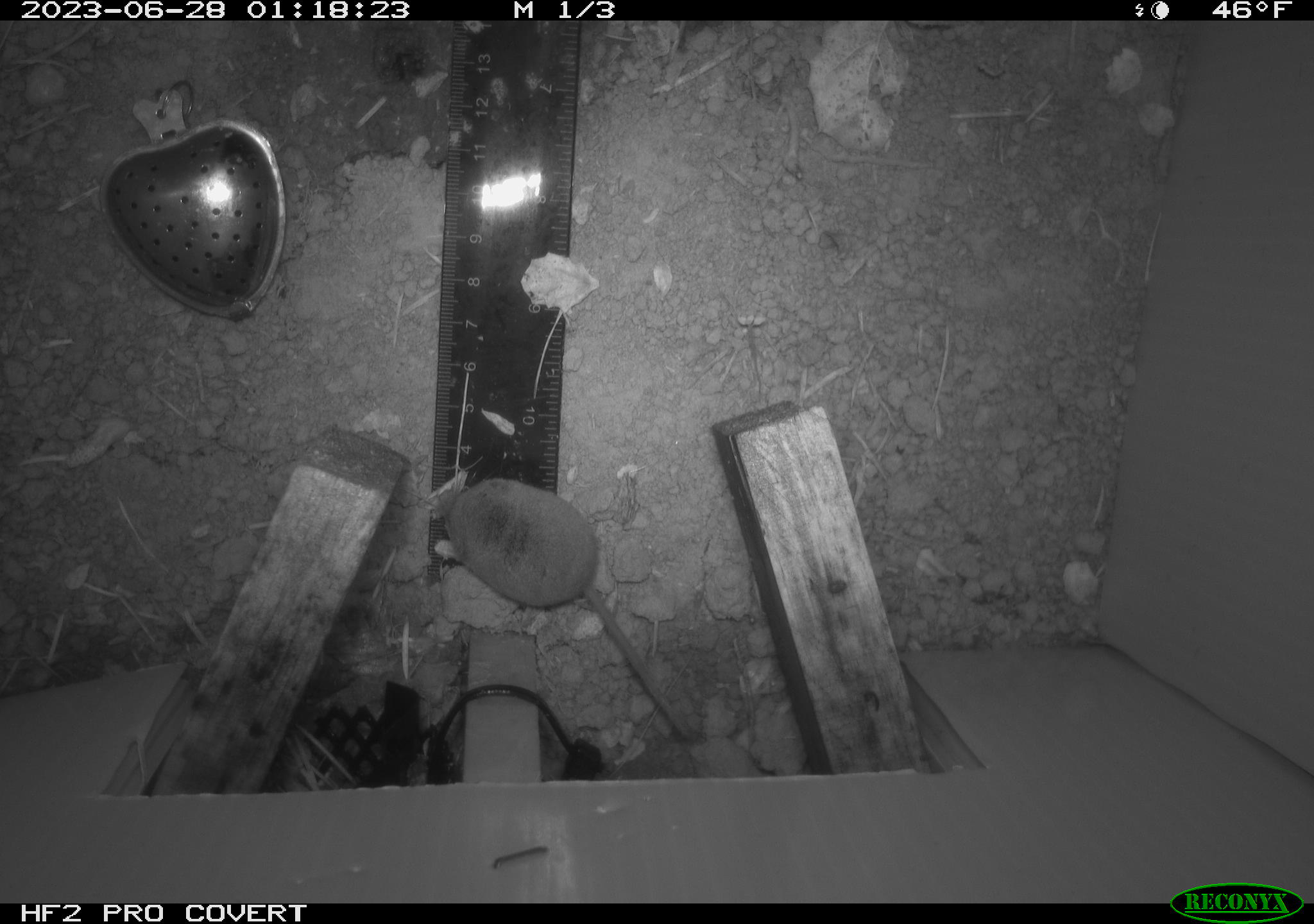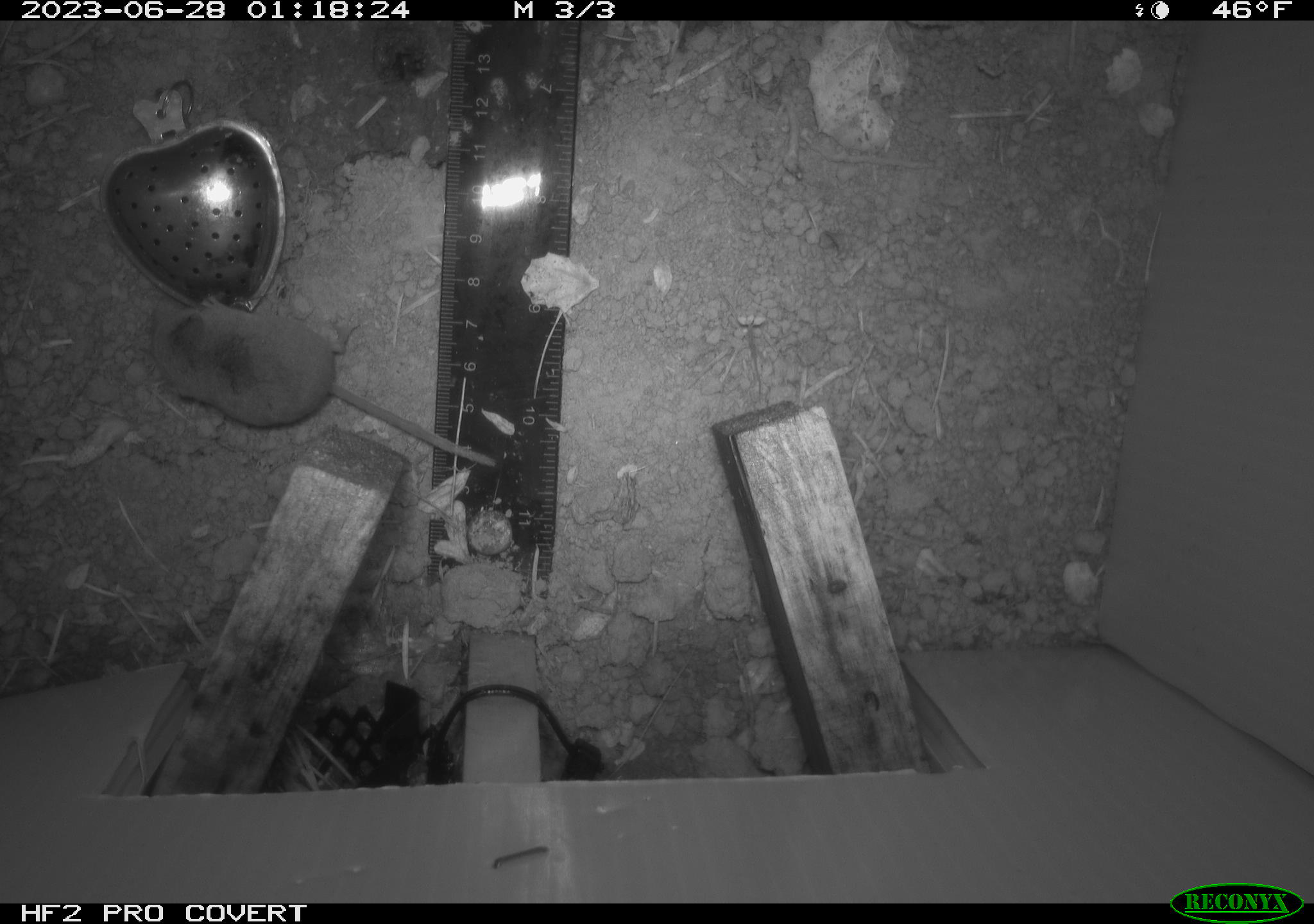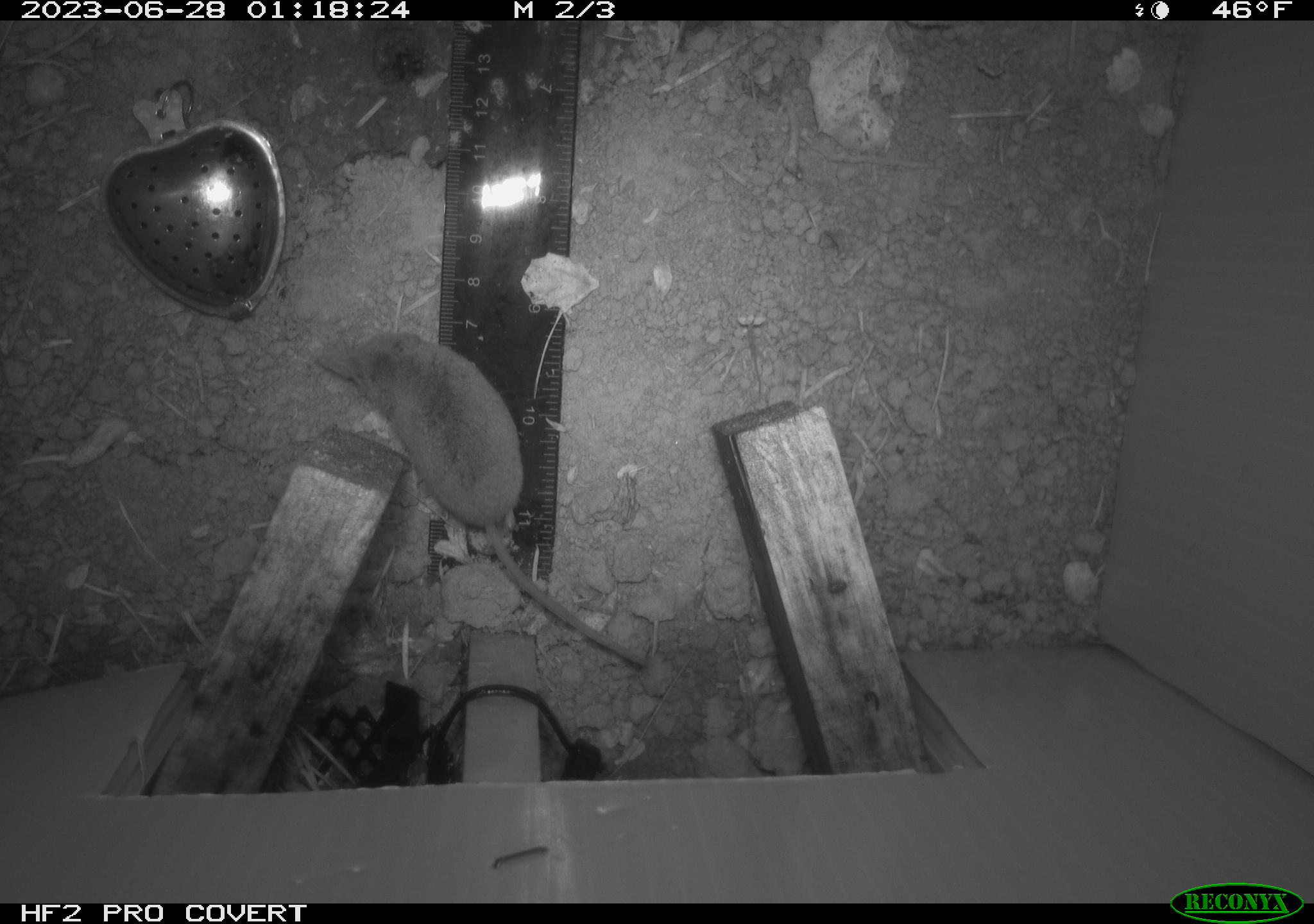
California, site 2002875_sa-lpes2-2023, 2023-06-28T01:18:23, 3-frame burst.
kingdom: Animalia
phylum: Chordata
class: Mammalia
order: Eulipotyphla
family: Soricidae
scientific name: Soricidae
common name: shrews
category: soricidae family